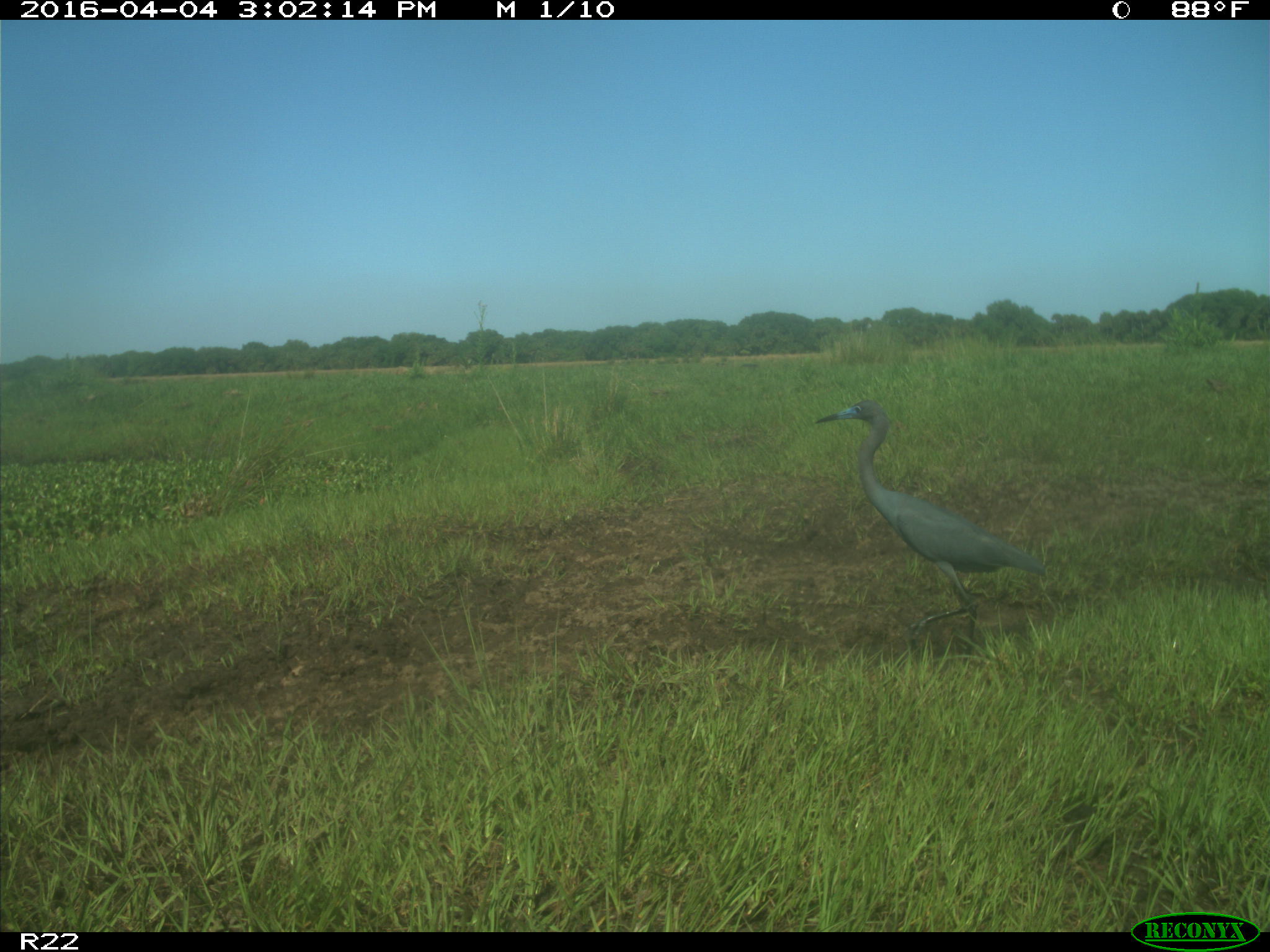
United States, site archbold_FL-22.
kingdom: Animalia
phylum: Chordata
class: Aves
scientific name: Aves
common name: birds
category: unidentified bird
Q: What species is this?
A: Unidentified bird (birds) (Aves).